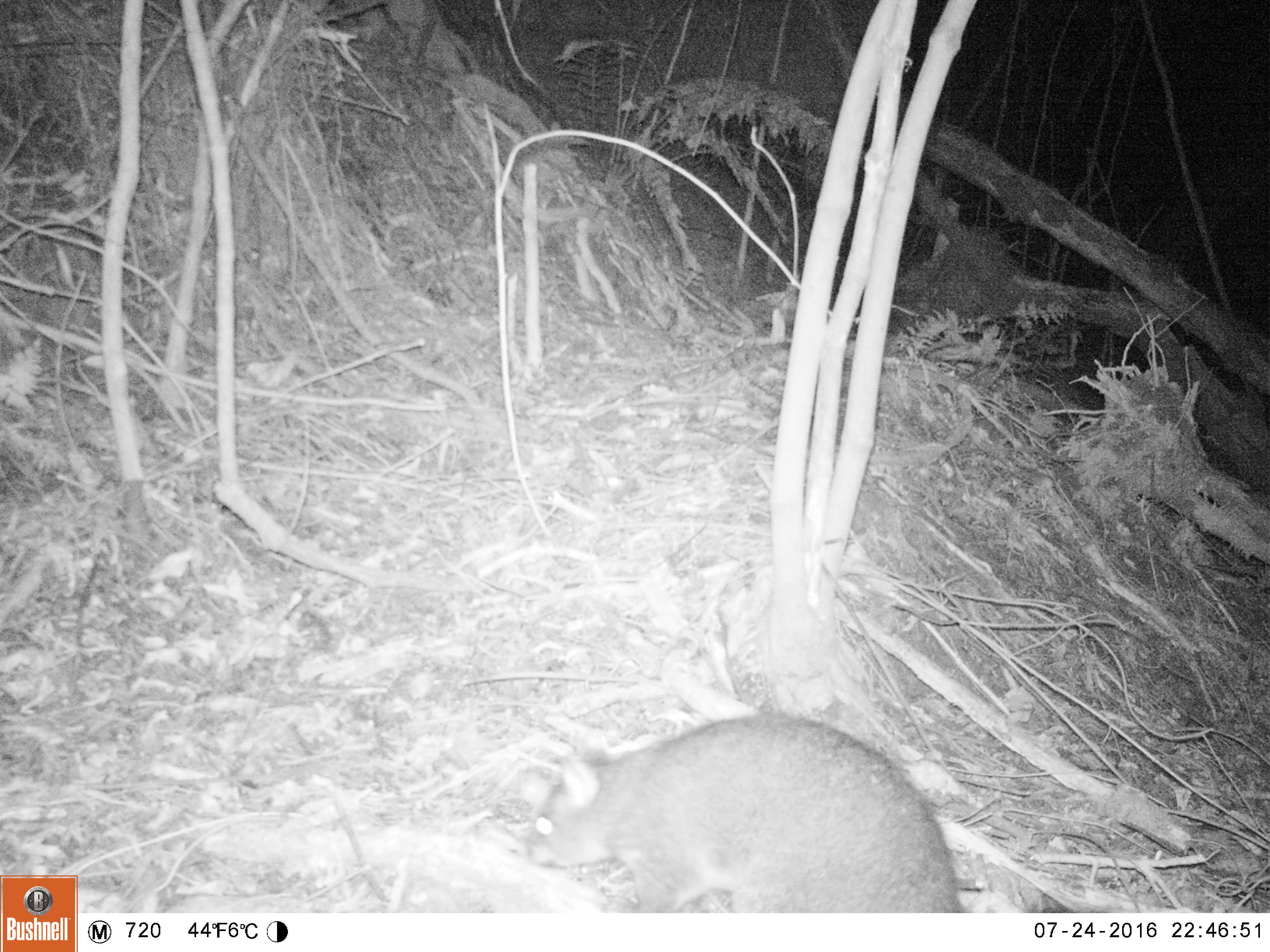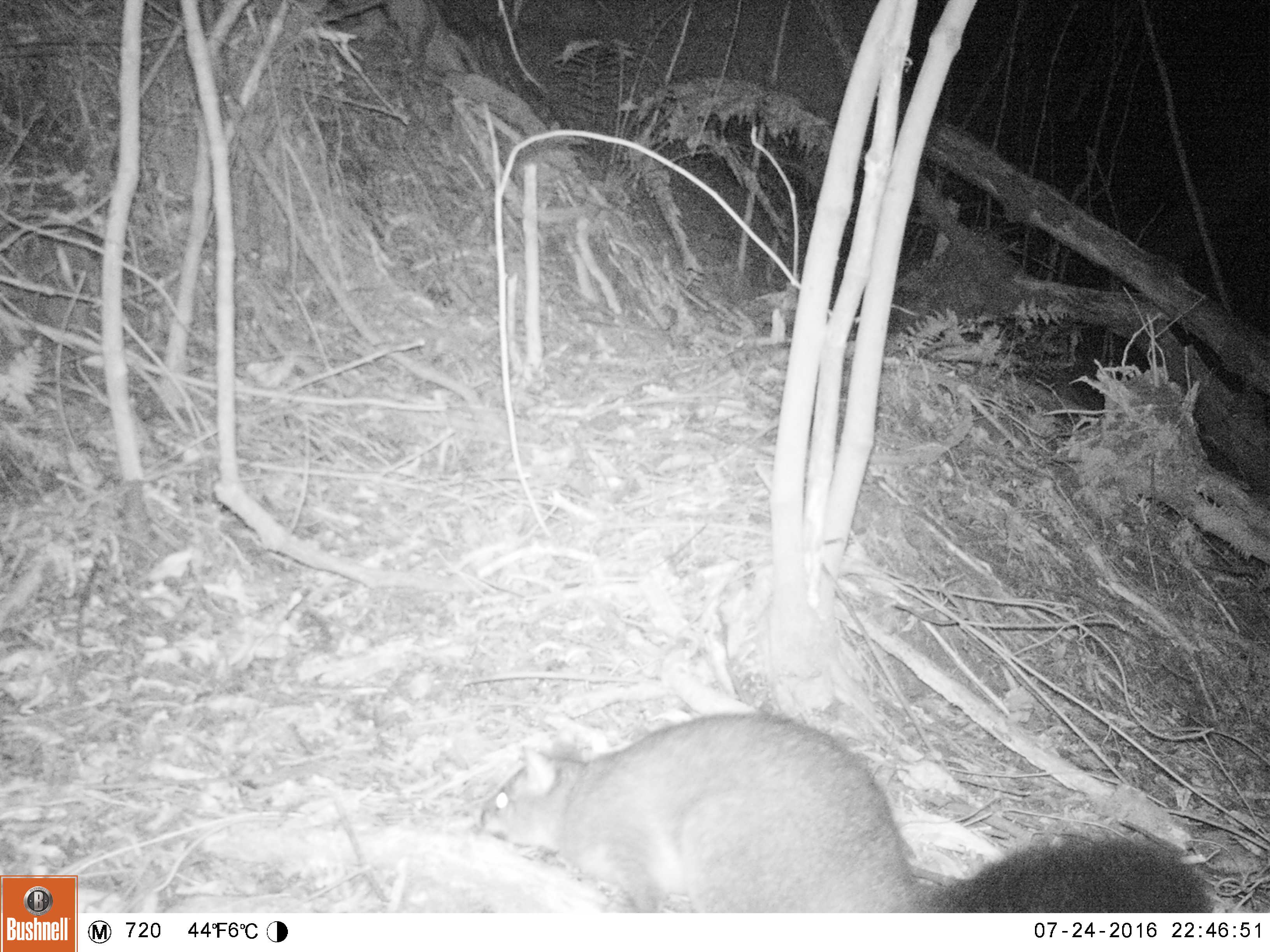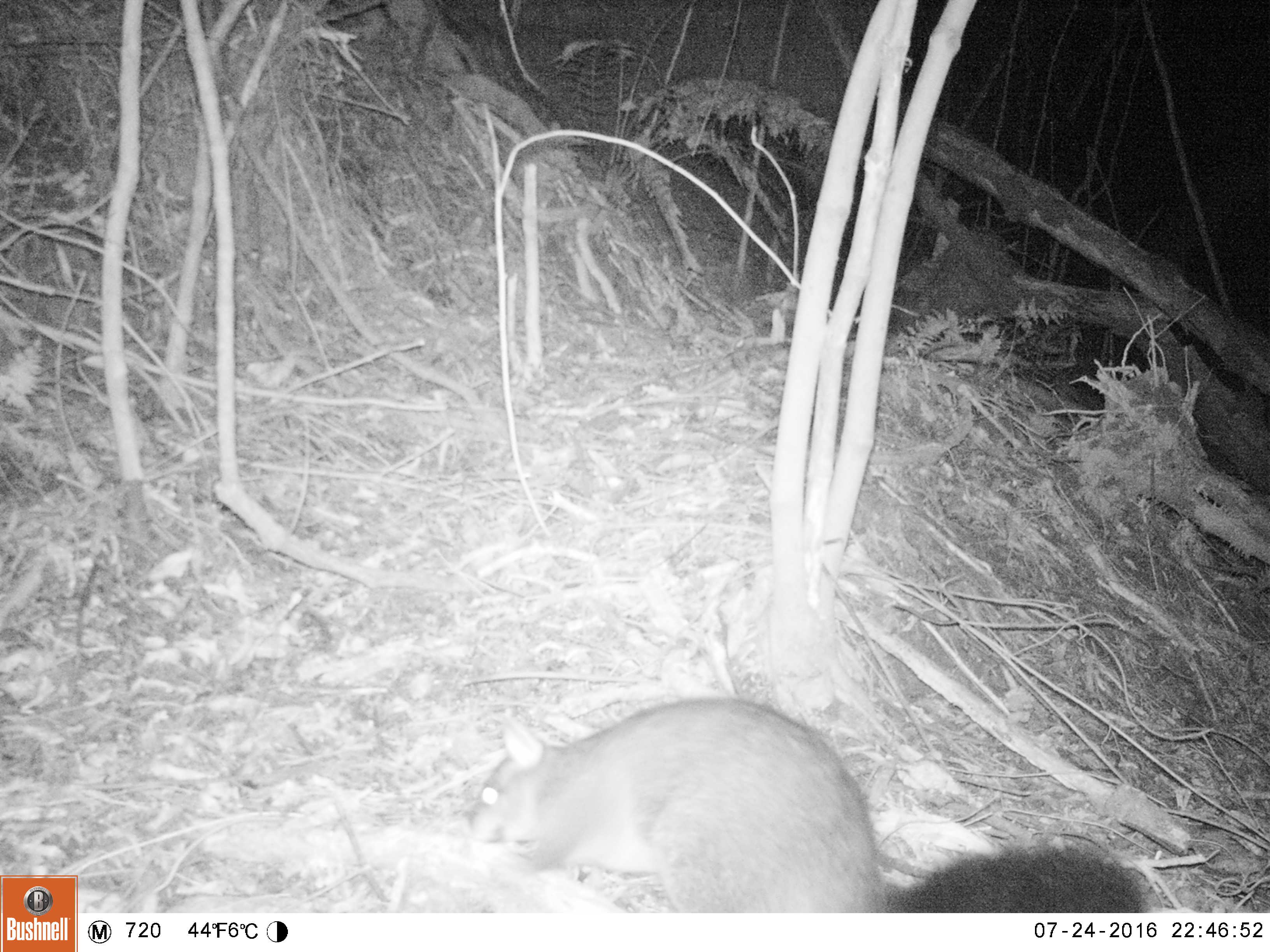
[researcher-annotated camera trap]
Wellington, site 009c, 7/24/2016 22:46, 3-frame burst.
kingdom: Animalia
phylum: Chordata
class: Mammalia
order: Didelphimorphia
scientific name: Didelphimorphia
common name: possum